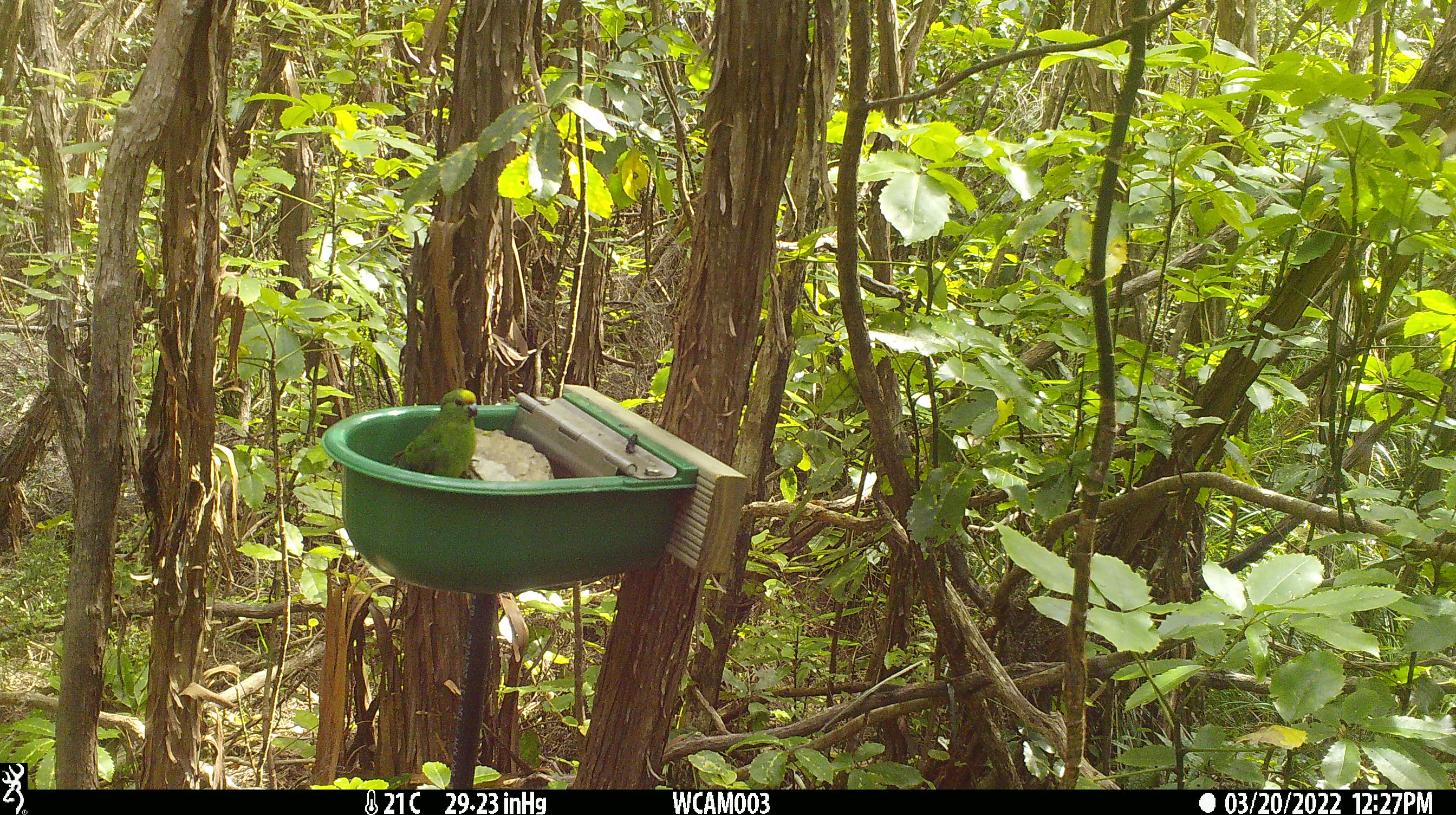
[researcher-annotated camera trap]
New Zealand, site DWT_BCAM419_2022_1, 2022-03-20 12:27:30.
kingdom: Animalia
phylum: Chordata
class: Aves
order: Psittaciformes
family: Psittaculidae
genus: Cyanoramphus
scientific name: Cyanoramphus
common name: parakeet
Parakeet (Cyanoramphus).